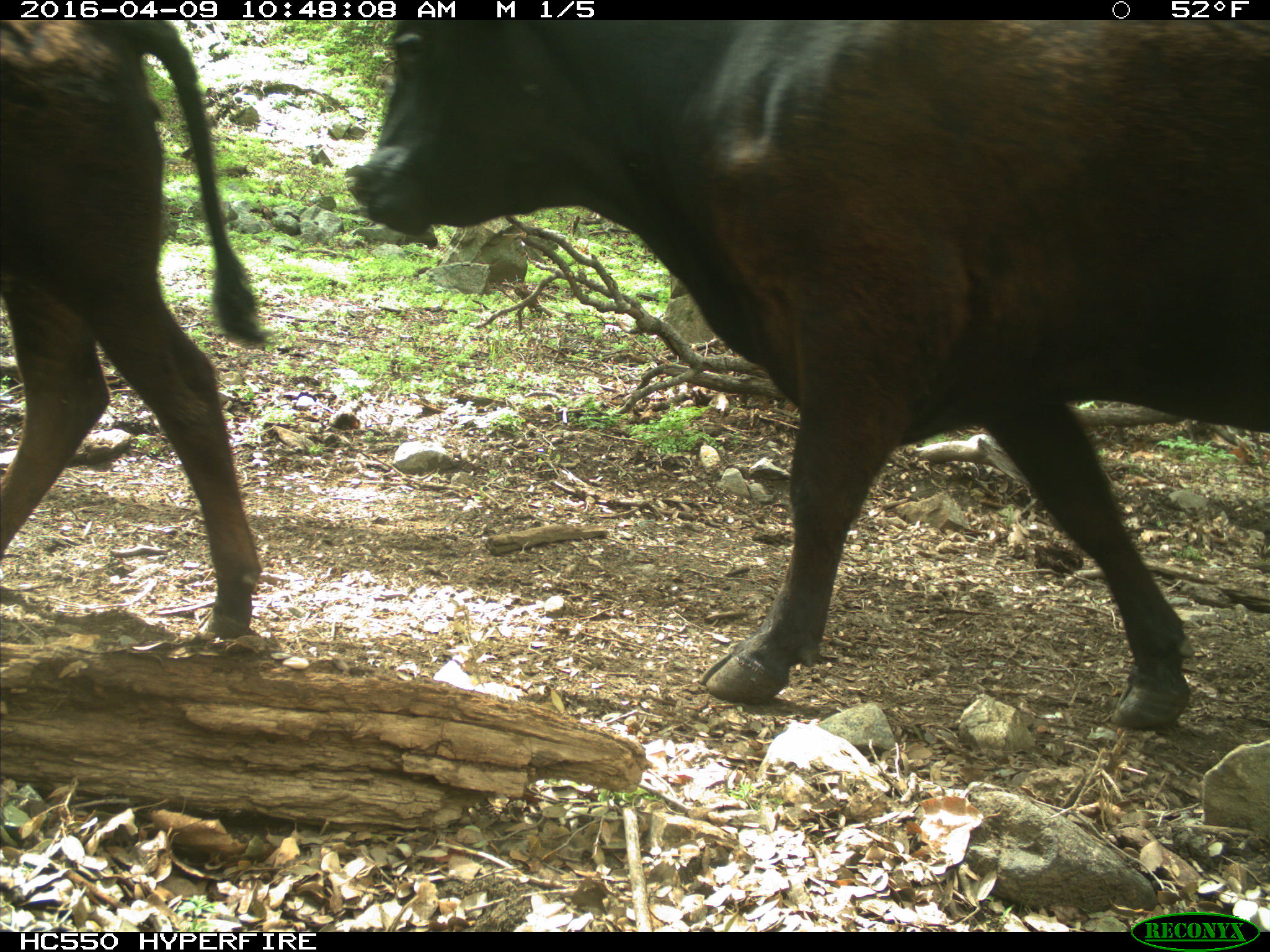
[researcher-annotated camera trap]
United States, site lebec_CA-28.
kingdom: Animalia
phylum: Chordata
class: Mammalia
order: Artiodactyla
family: Bovidae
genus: Bos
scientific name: Bos taurus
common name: domestic cow